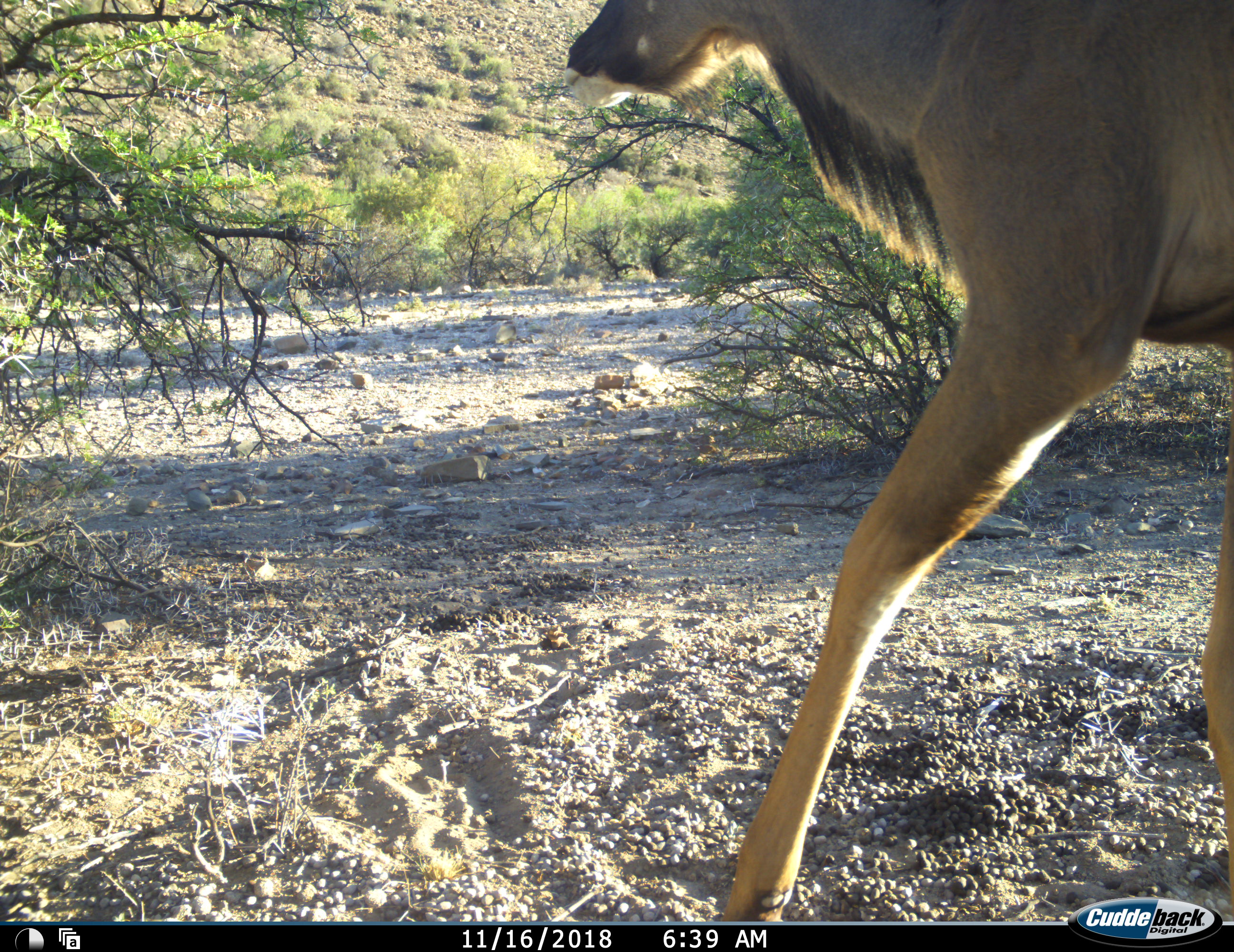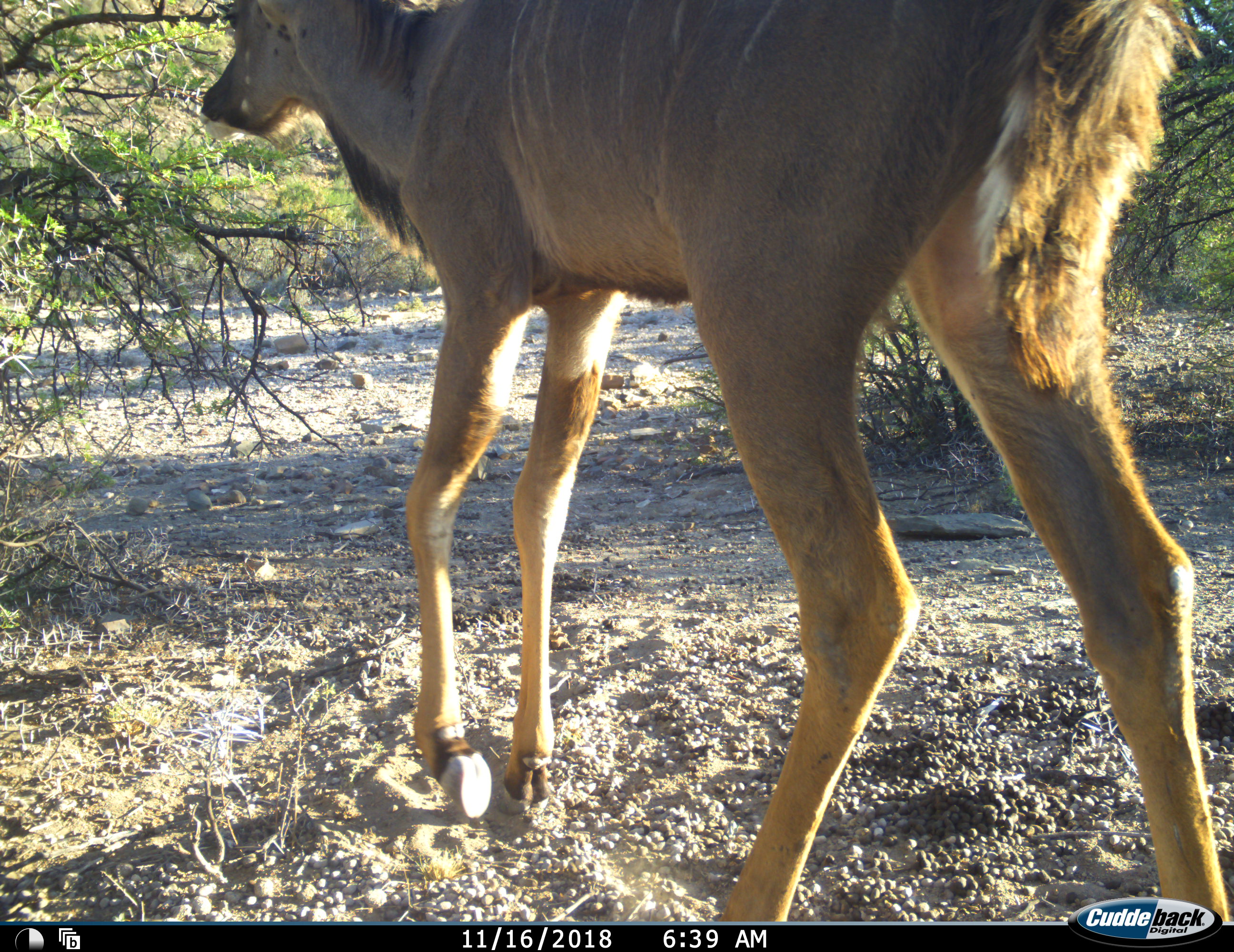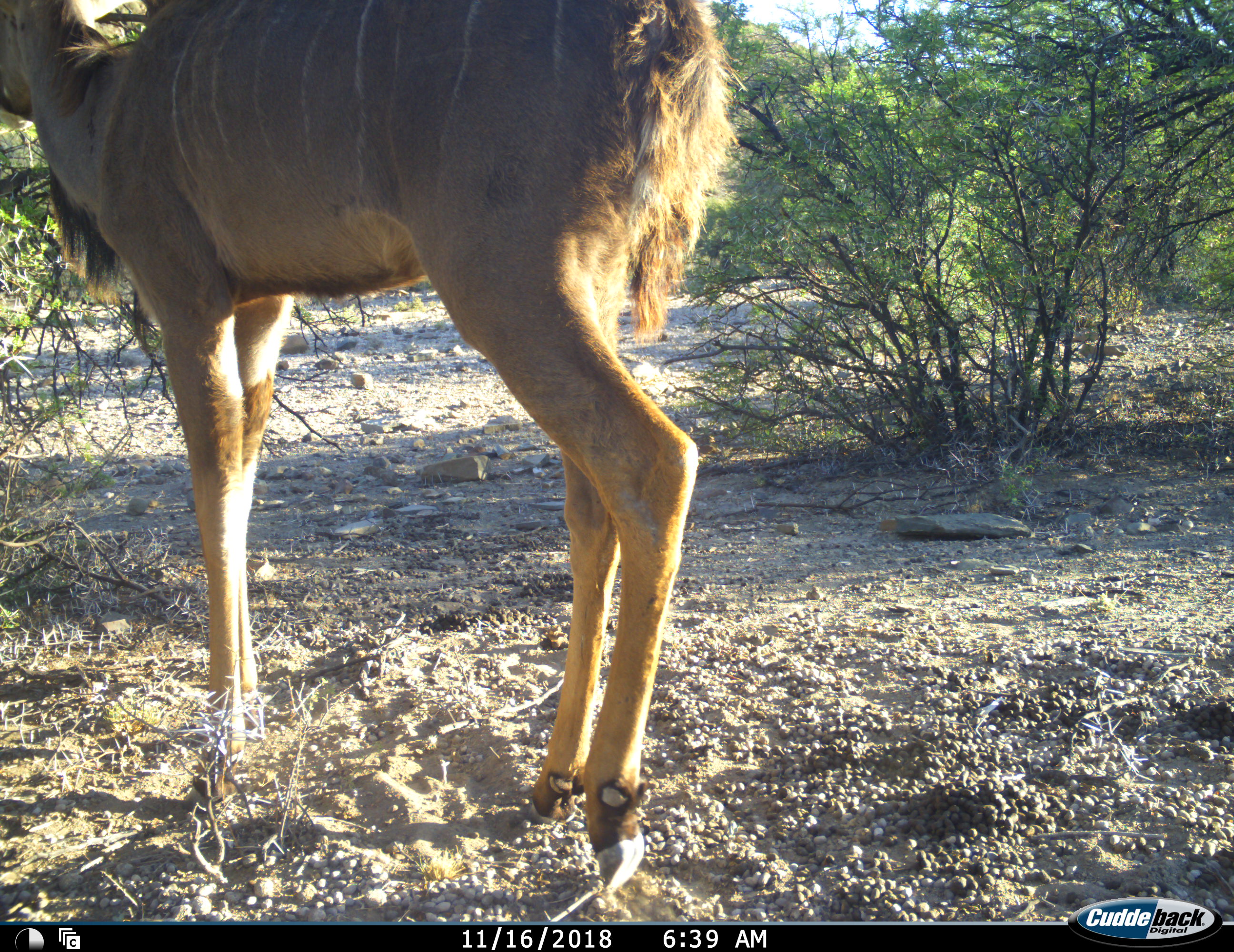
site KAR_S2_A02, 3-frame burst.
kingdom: Animalia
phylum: Chordata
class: Mammalia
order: Artiodactyla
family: Bovidae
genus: Tragelaphus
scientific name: Tragelaphus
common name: kudu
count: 1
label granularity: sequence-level